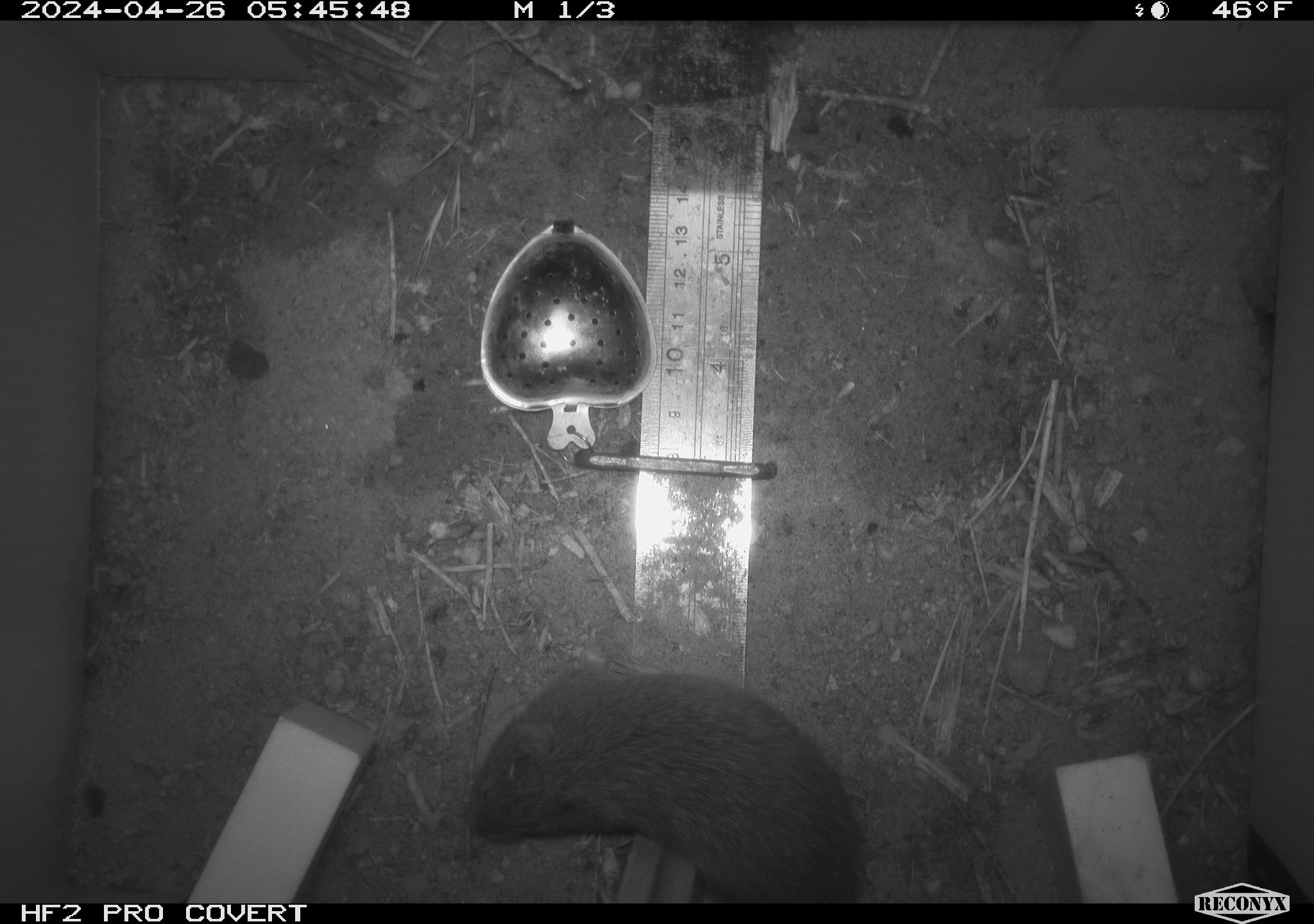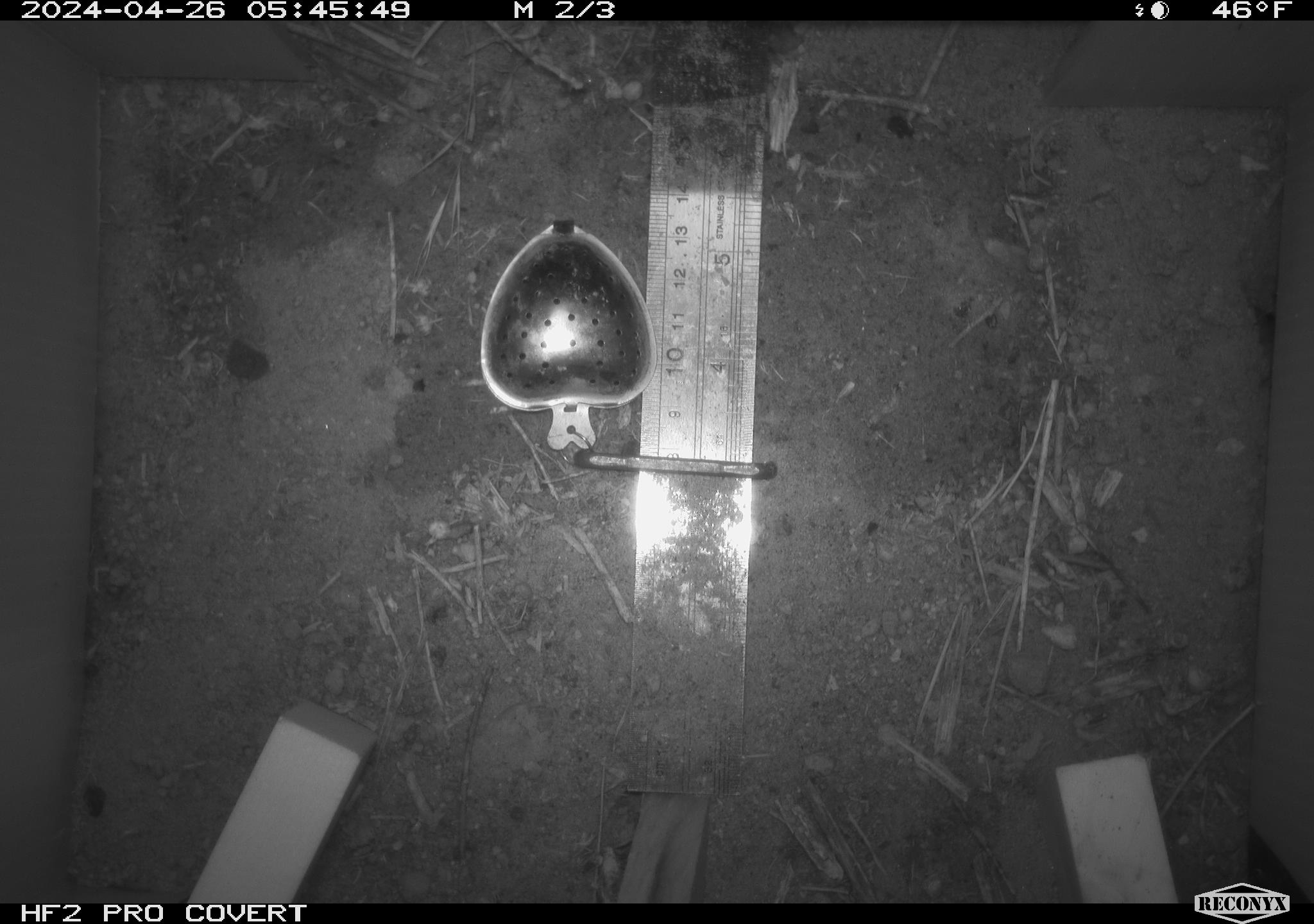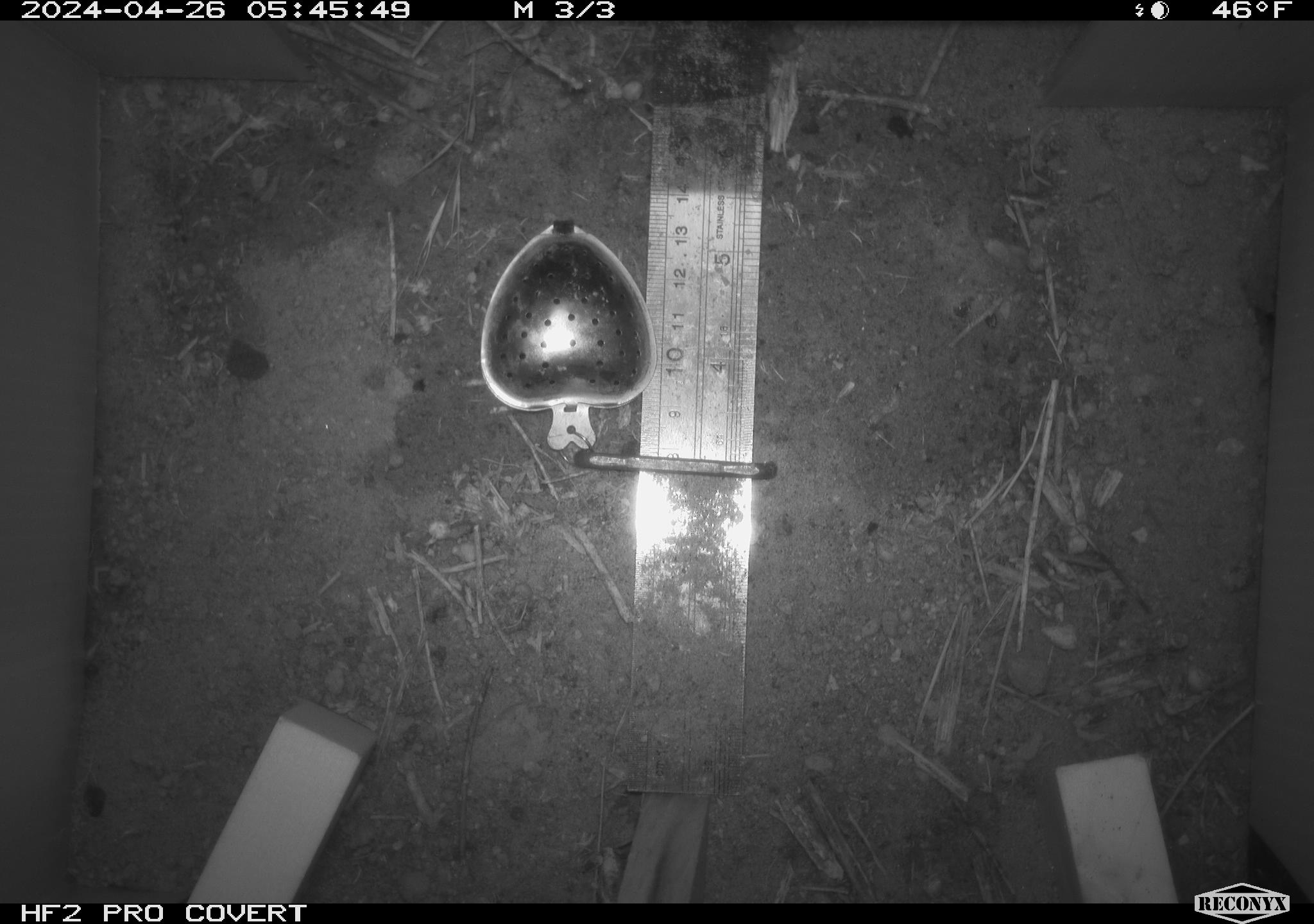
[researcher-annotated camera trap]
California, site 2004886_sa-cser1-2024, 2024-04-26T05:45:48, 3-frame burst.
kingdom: Animalia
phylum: Chordata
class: Mammalia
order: Rodentia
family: Cricetidae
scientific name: Cricetidae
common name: hamsters, voles, lemmings, and allies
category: cricetidae family